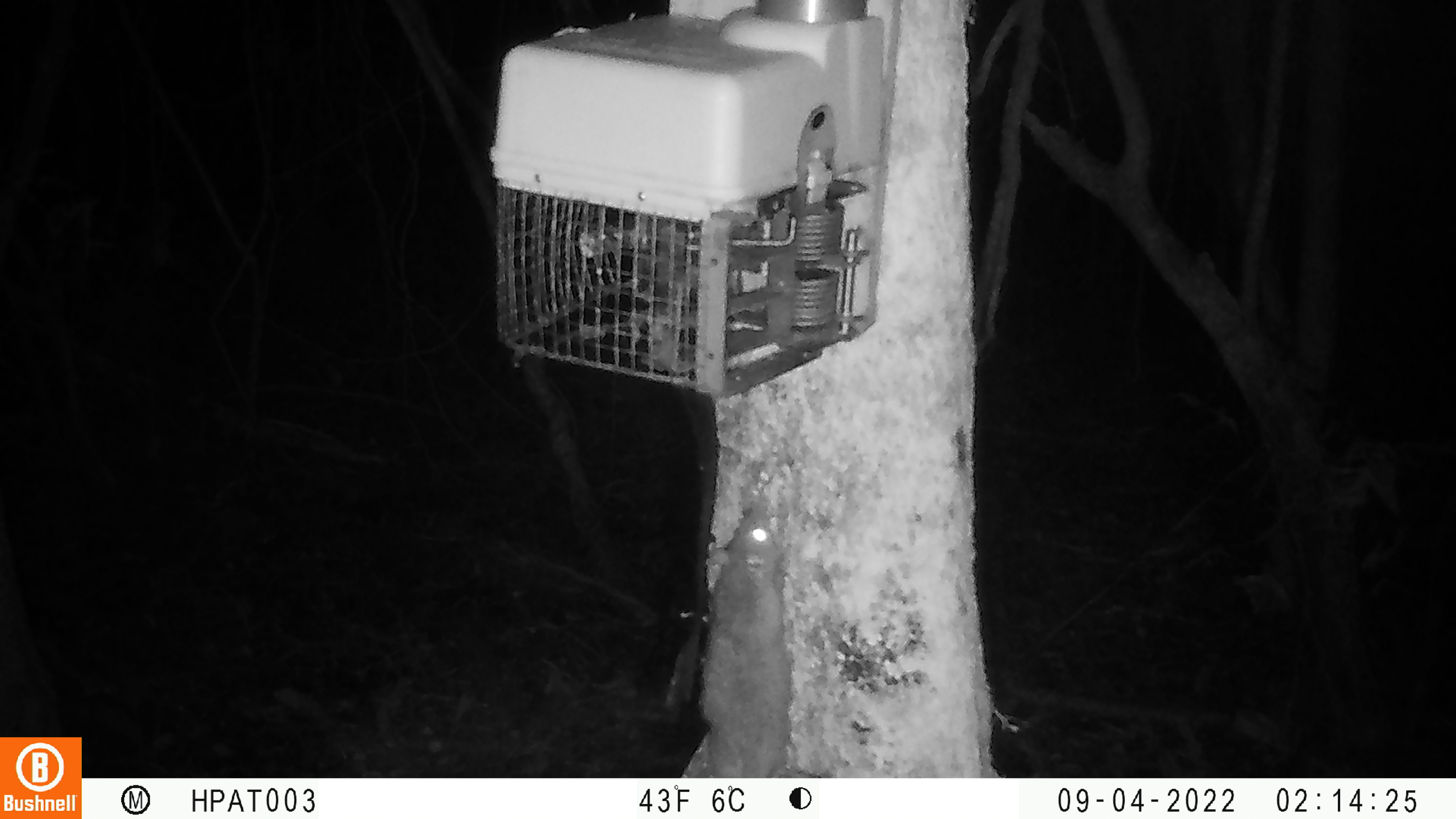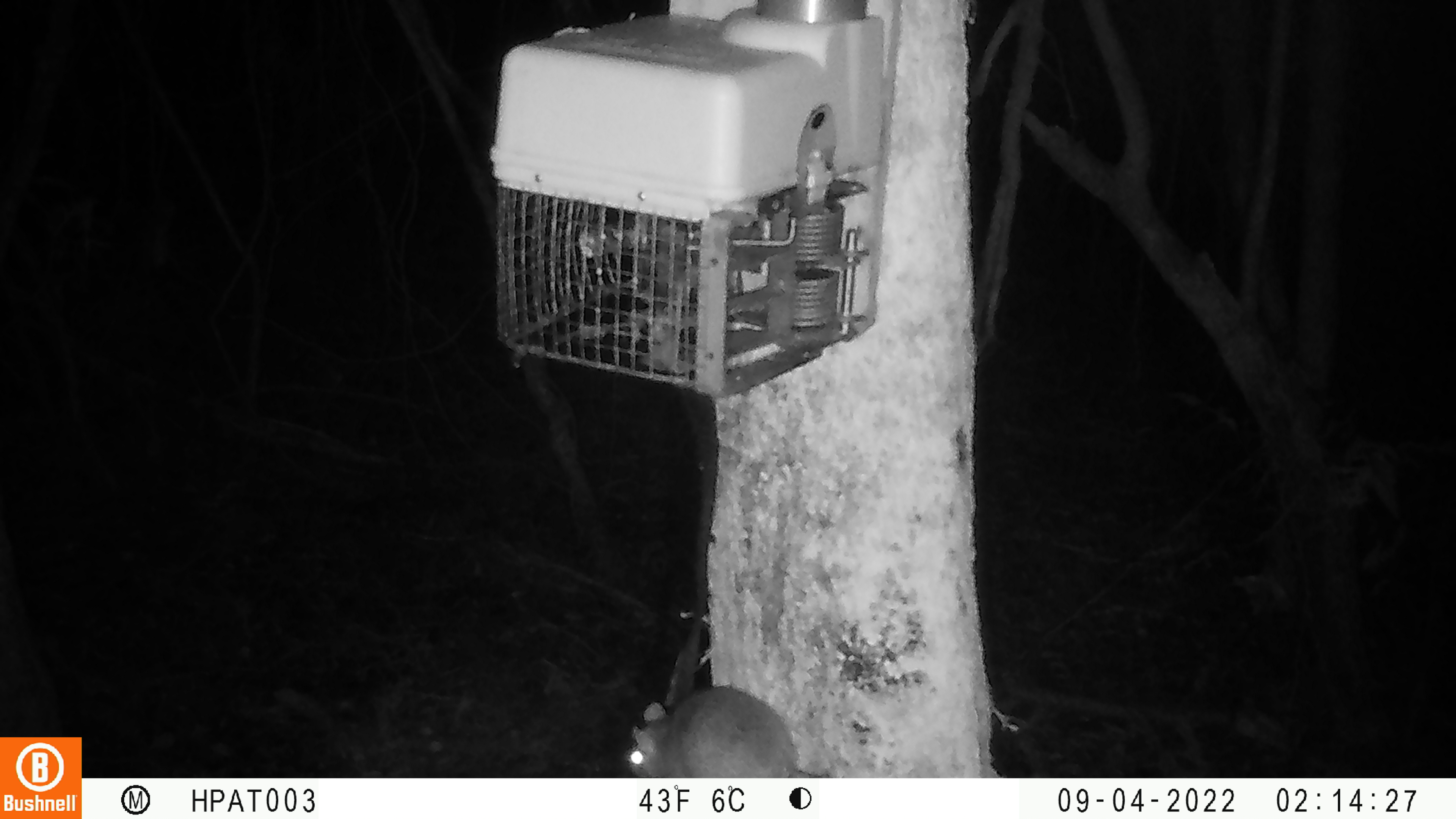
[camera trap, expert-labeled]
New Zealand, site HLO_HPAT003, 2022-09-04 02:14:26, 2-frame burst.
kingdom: Animalia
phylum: Chordata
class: Mammalia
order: Rodentia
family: Muridae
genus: Rattus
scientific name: Rattus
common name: rat